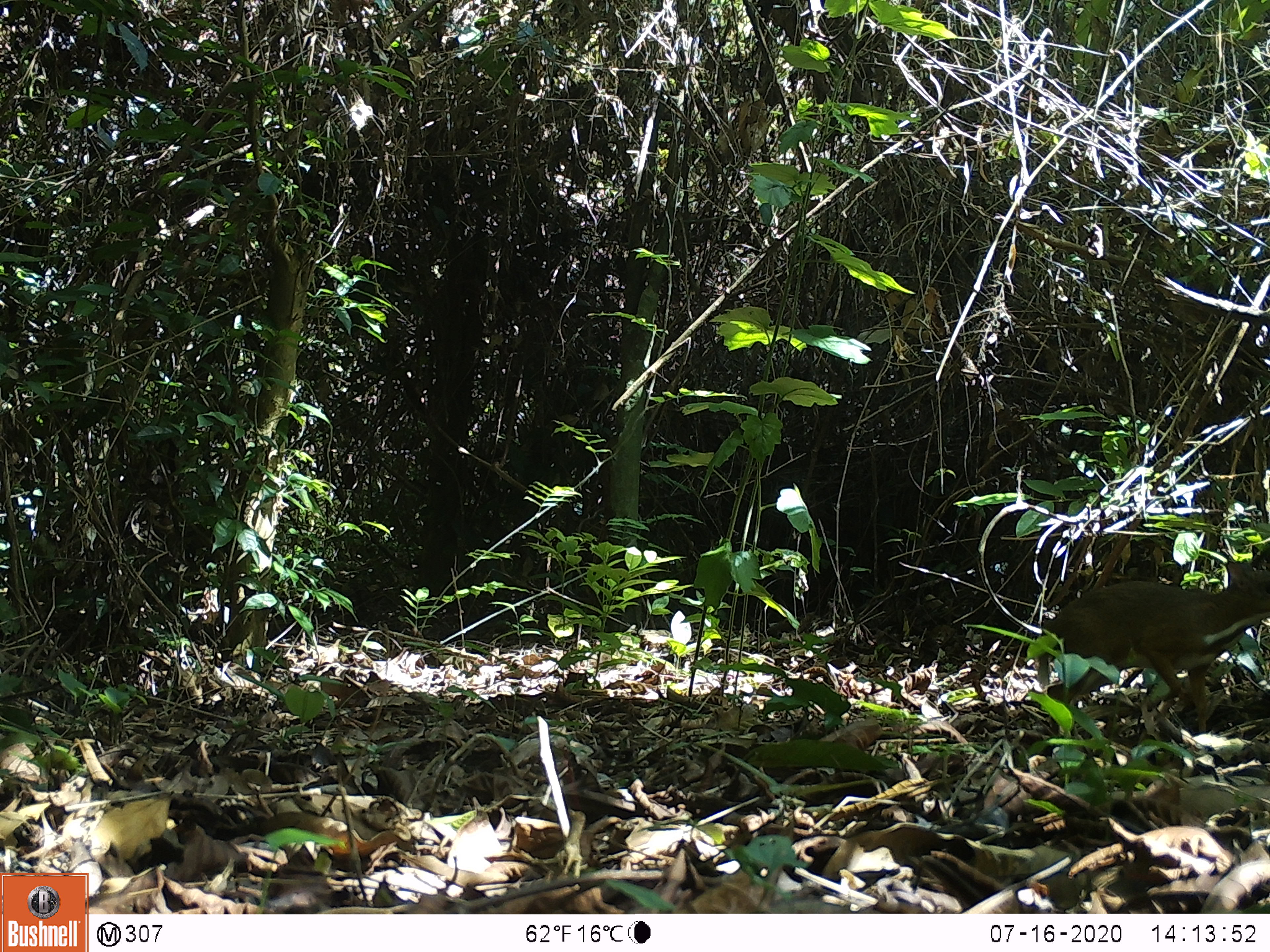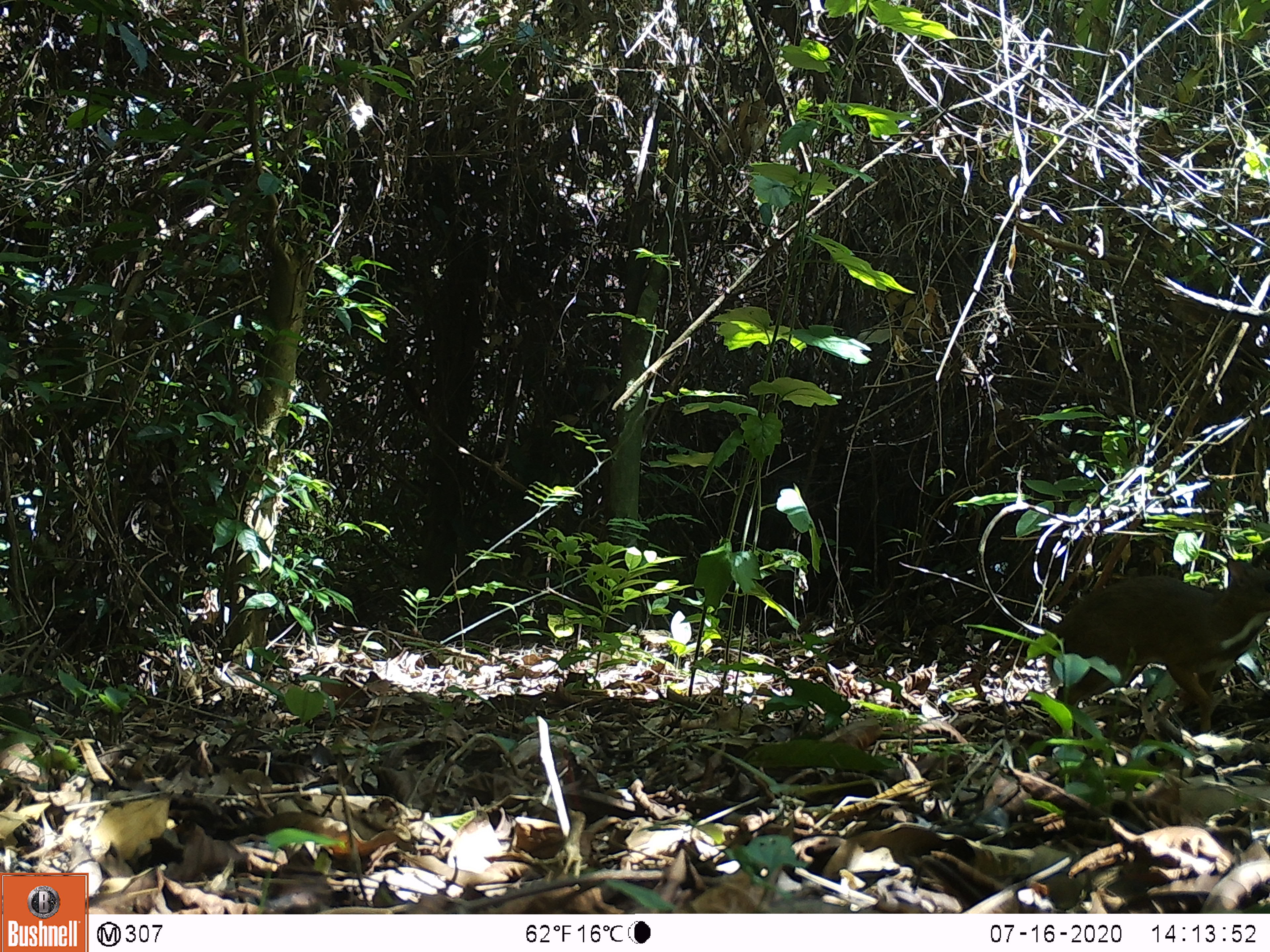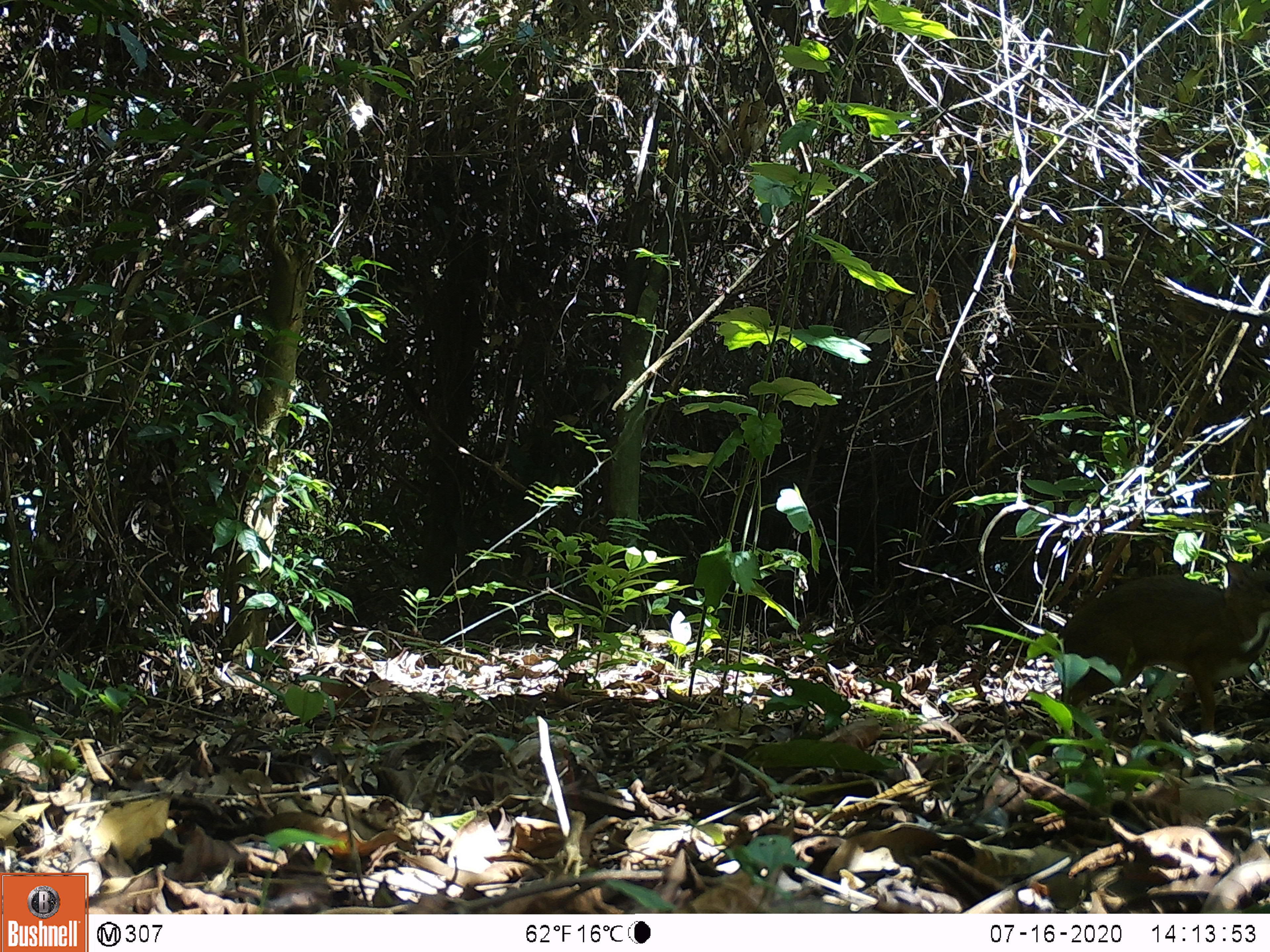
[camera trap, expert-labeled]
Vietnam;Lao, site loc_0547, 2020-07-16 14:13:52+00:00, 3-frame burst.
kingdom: Animalia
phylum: Chordata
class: Mammalia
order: Artiodactyla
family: Tragulidae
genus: Moschiola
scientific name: Moschiola meminna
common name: chevrotain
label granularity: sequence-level